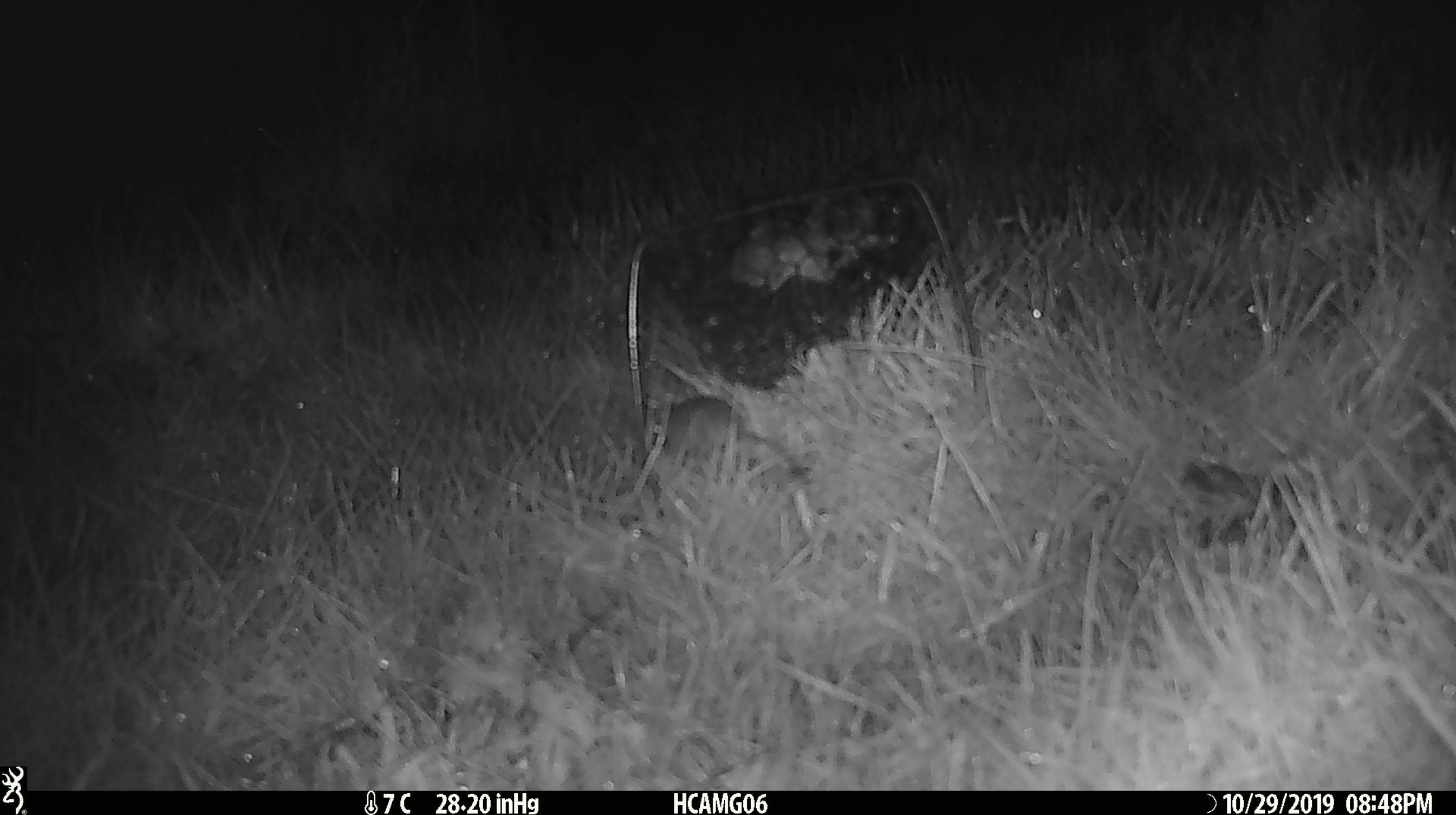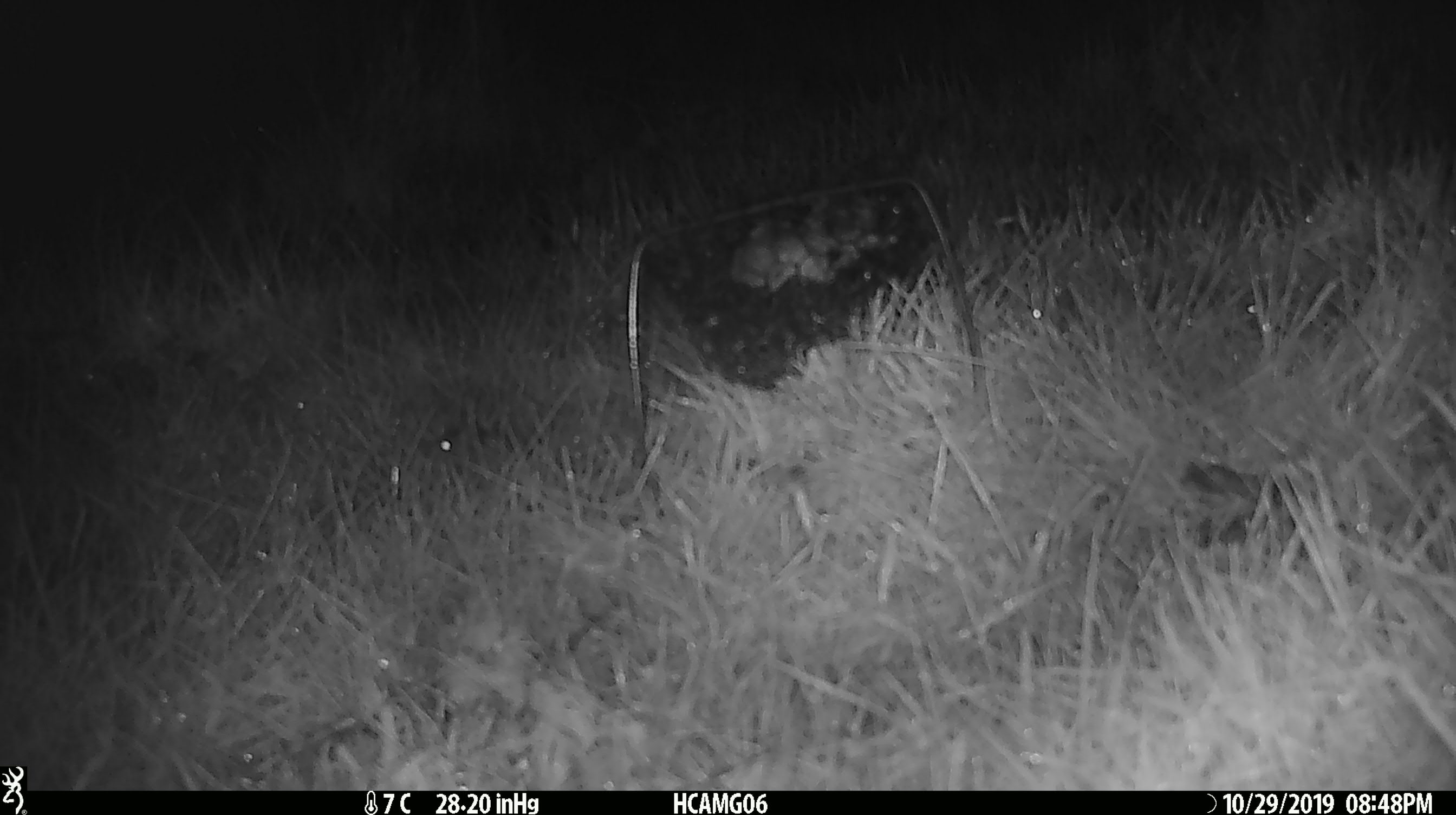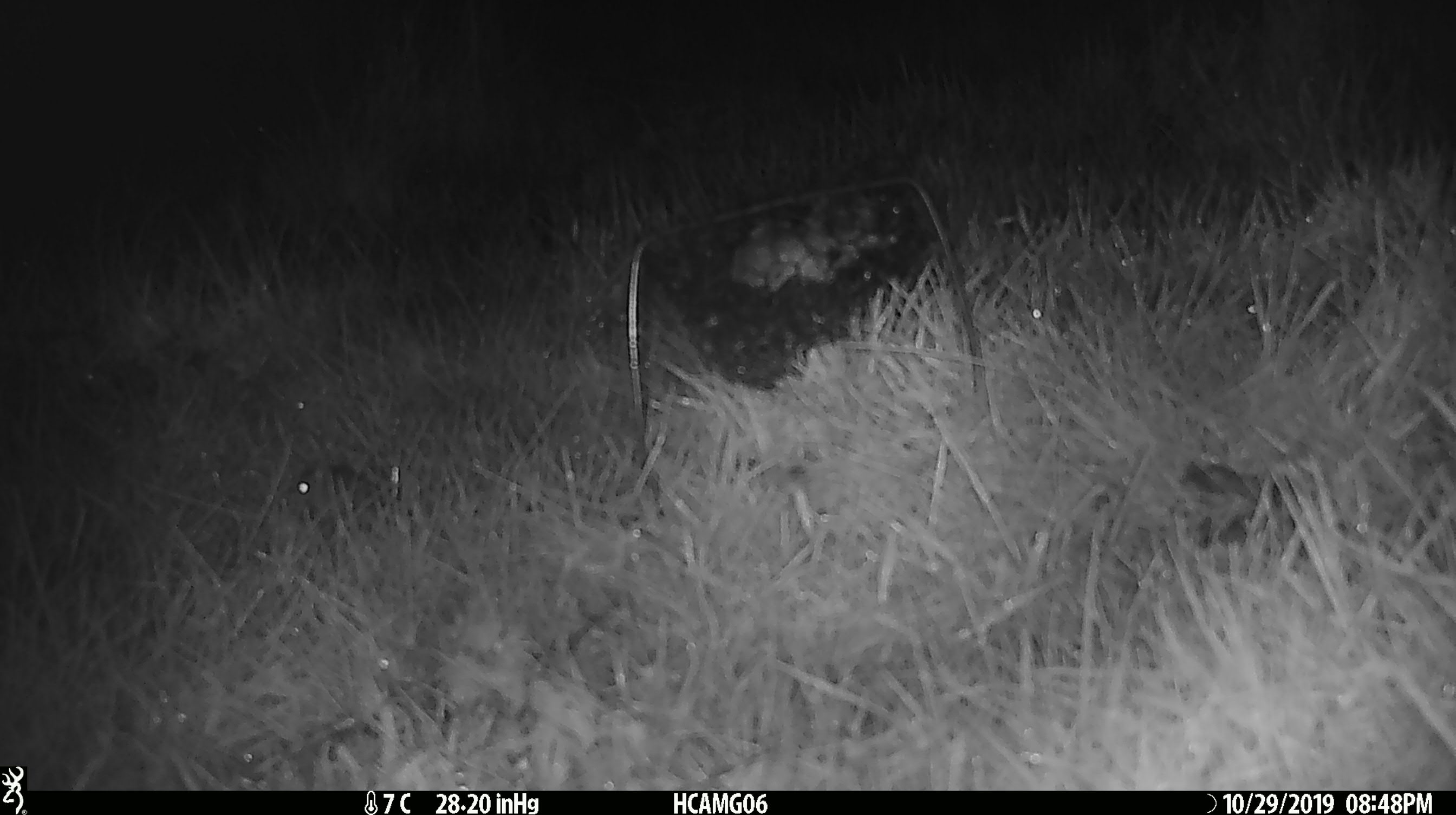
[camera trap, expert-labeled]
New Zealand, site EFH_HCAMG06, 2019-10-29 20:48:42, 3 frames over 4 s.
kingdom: Animalia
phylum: Chordata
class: Mammalia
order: Rodentia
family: Muridae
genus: Mus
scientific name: Mus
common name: mouse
Mouse (Mus).